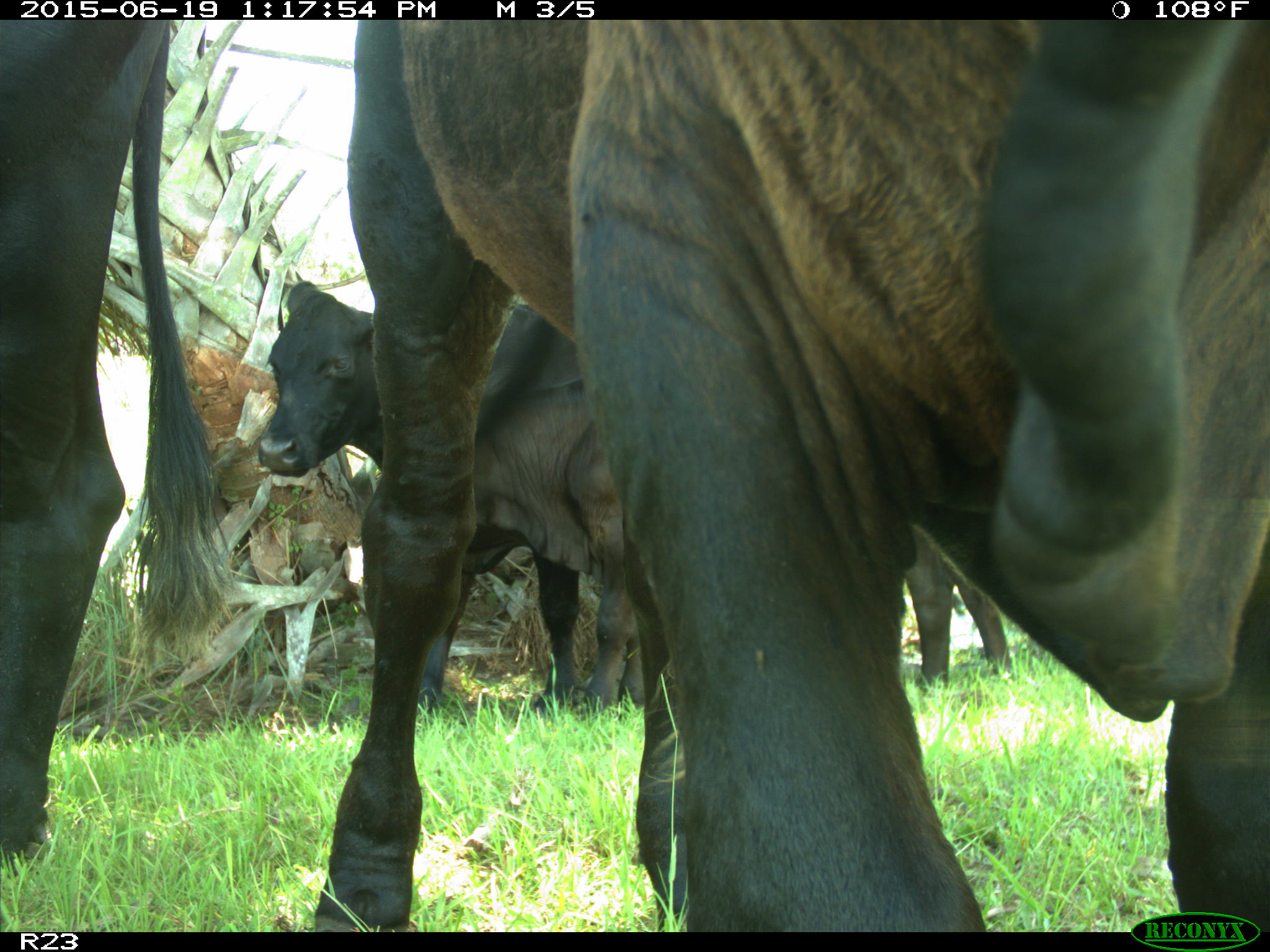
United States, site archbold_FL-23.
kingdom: Animalia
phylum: Chordata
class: Aves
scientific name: Aves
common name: birds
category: unidentified bird